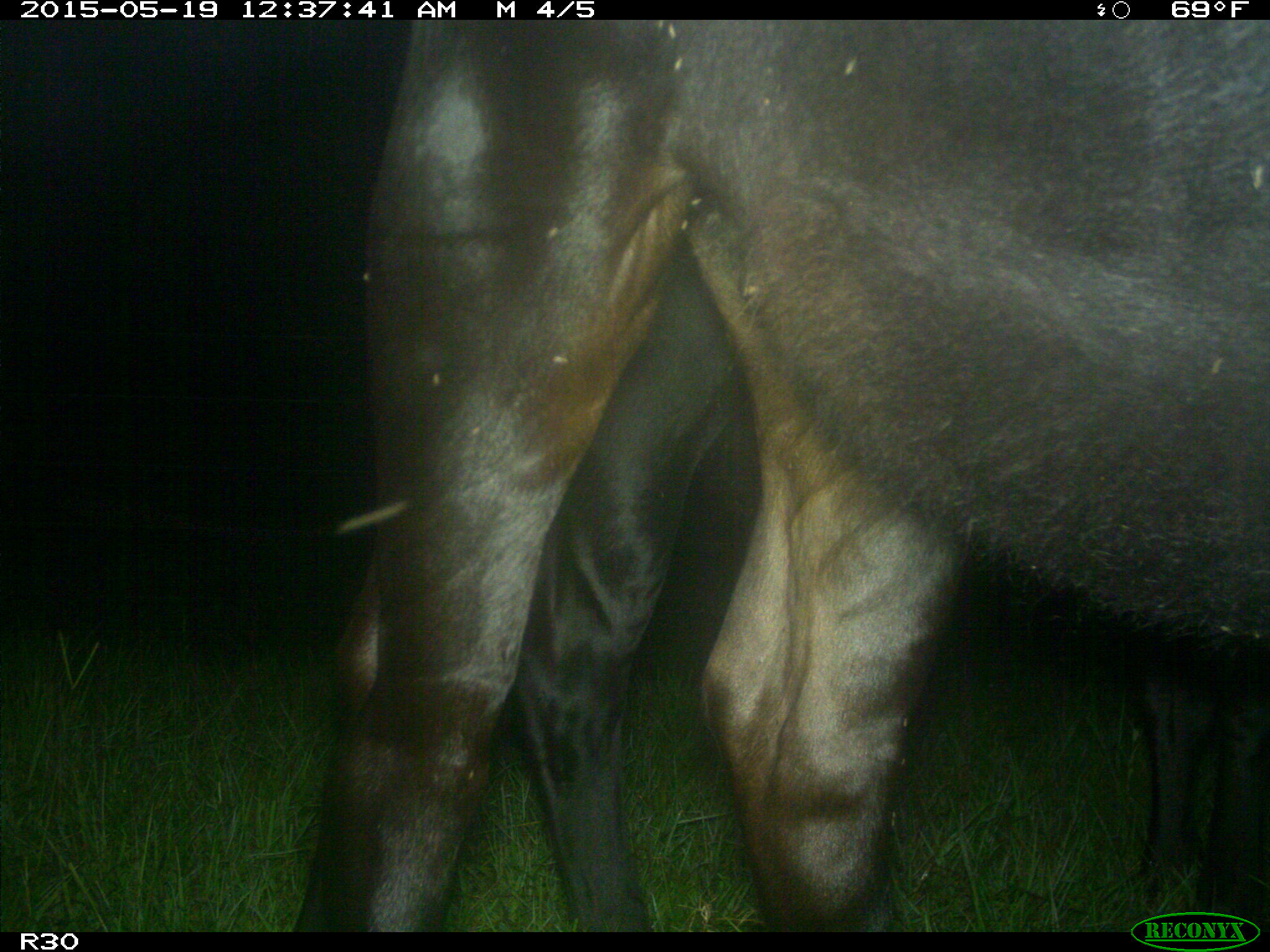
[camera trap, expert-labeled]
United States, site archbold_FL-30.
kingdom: Animalia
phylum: Chordata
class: Mammalia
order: Artiodactyla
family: Bovidae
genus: Bos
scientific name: Bos taurus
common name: domestic cow